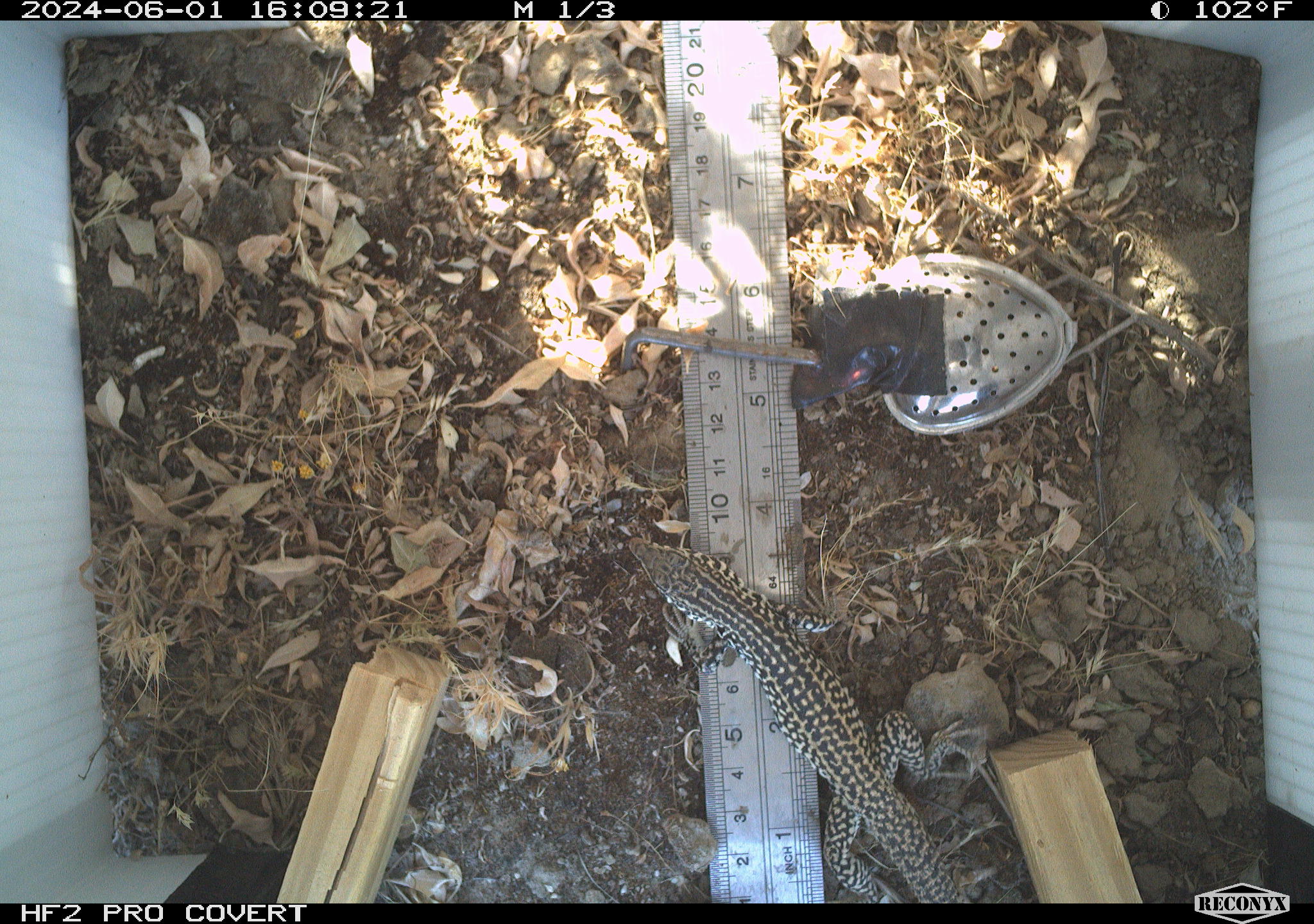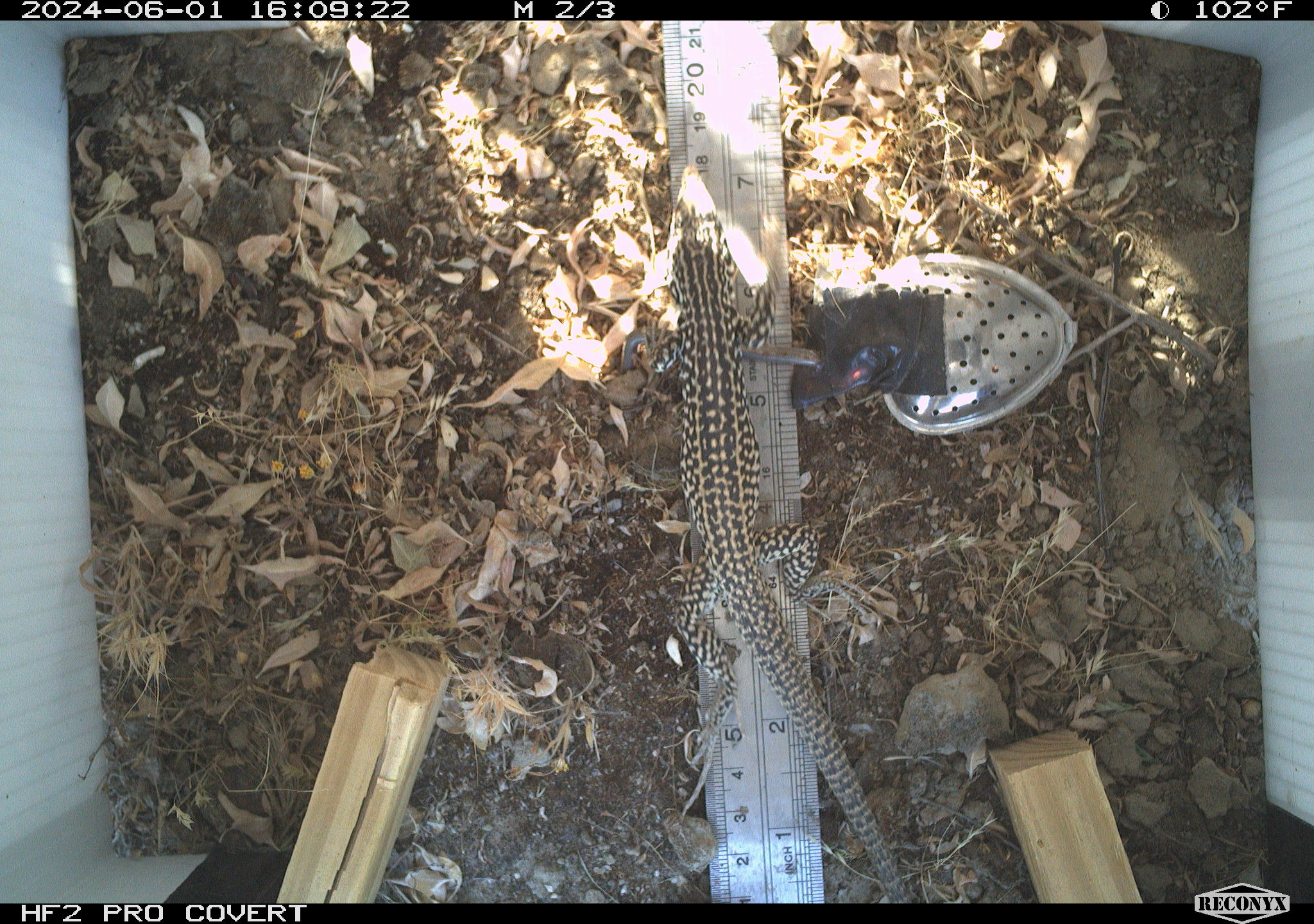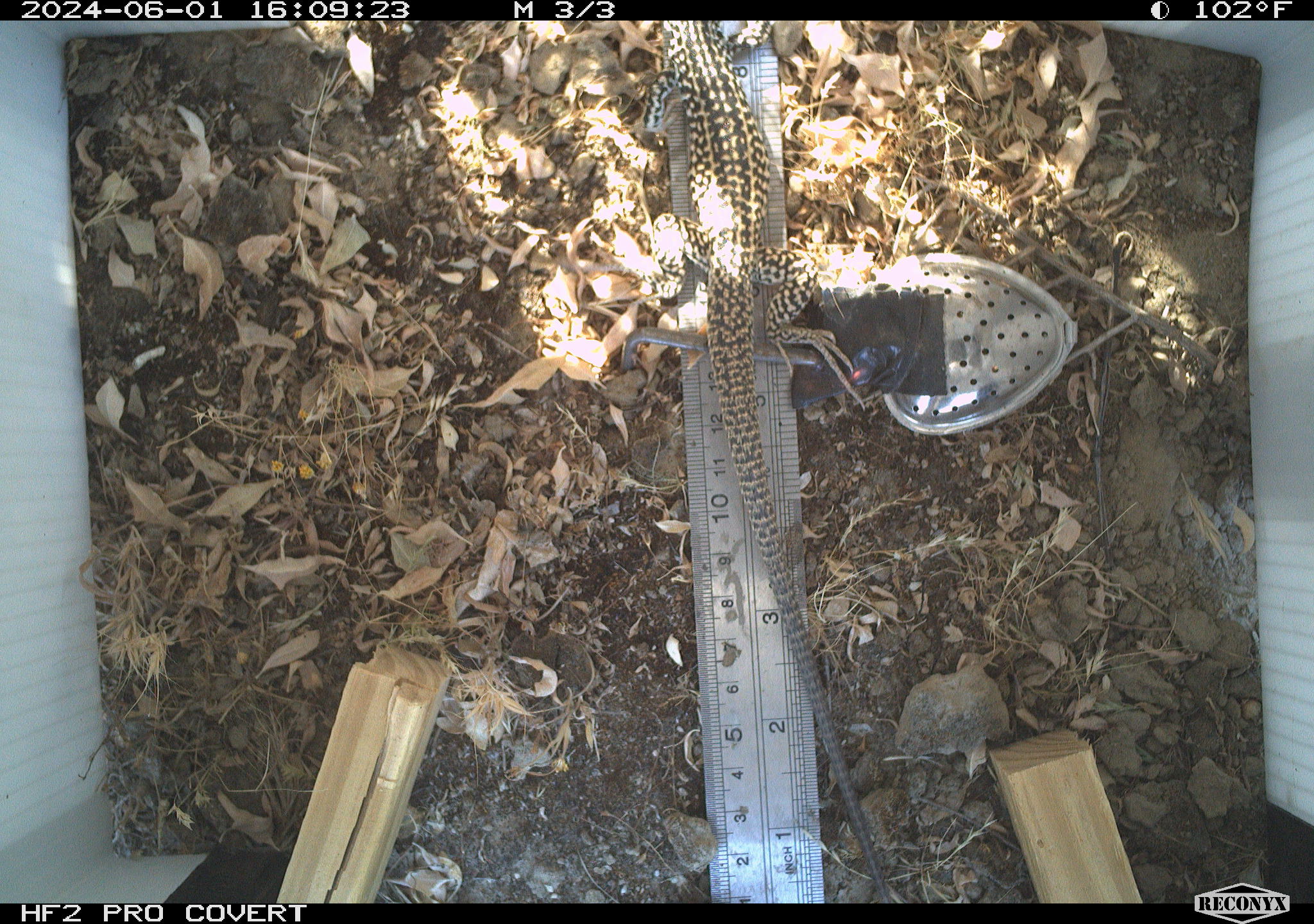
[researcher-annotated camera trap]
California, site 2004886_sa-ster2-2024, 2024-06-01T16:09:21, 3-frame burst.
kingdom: Animalia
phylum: Chordata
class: Reptilia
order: Squamata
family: Teiidae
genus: Aspidoscelis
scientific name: Aspidoscelis tigris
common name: western whiptail